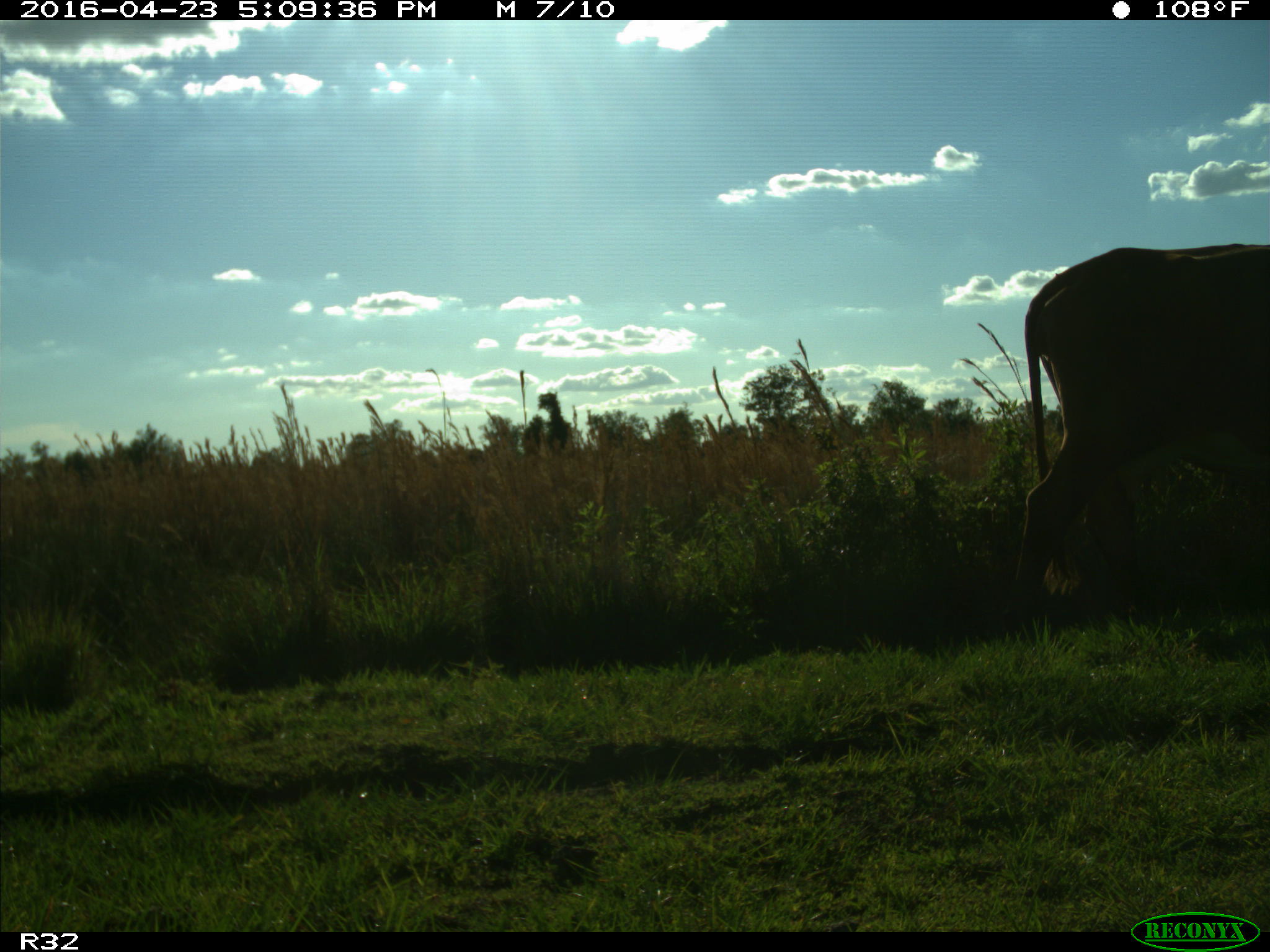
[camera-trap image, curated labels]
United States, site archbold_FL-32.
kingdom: Animalia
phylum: Chordata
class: Mammalia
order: Artiodactyla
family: Bovidae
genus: Bos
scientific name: Bos taurus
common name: domestic cow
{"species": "Bos taurus (domestic cow)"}